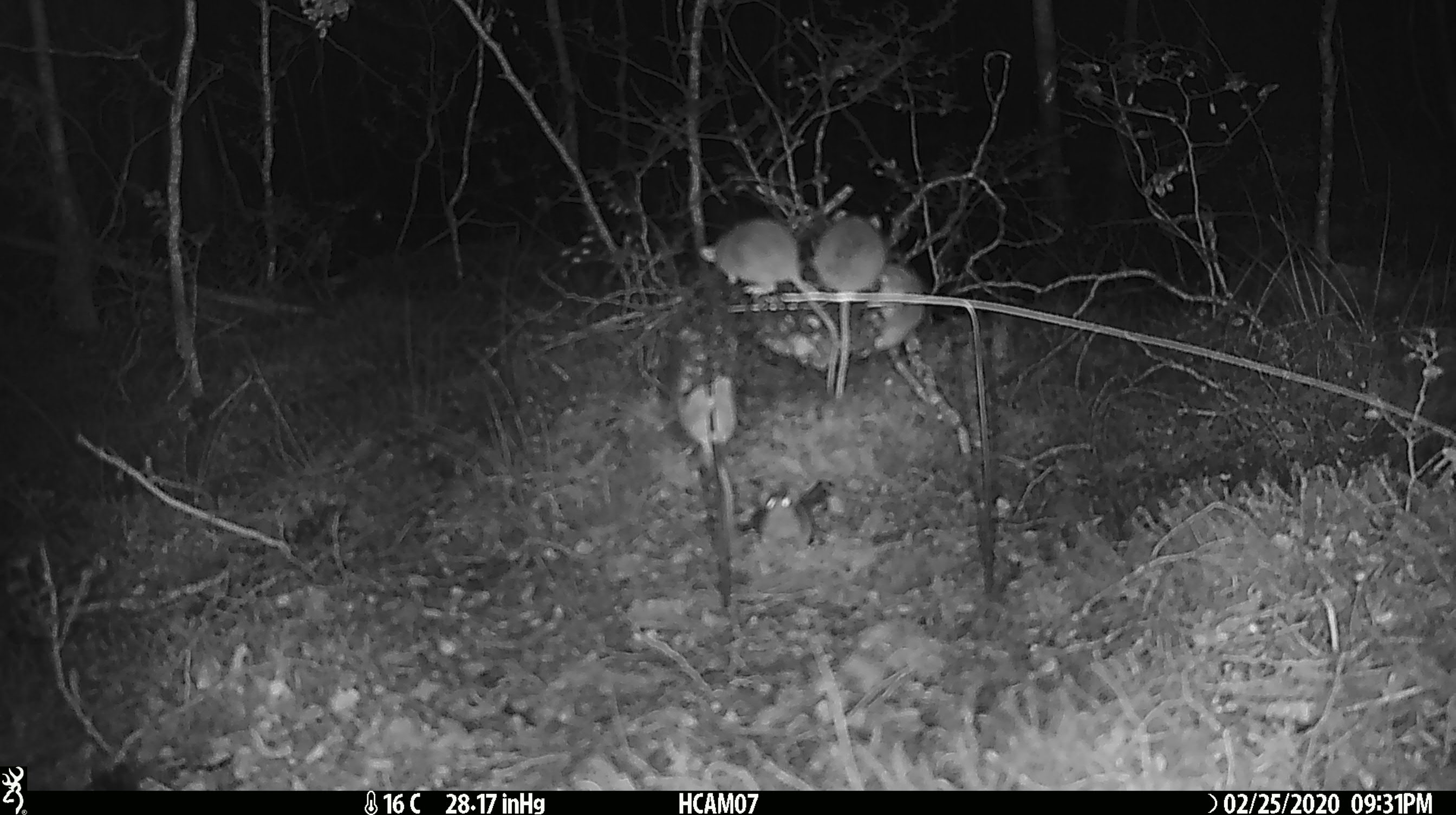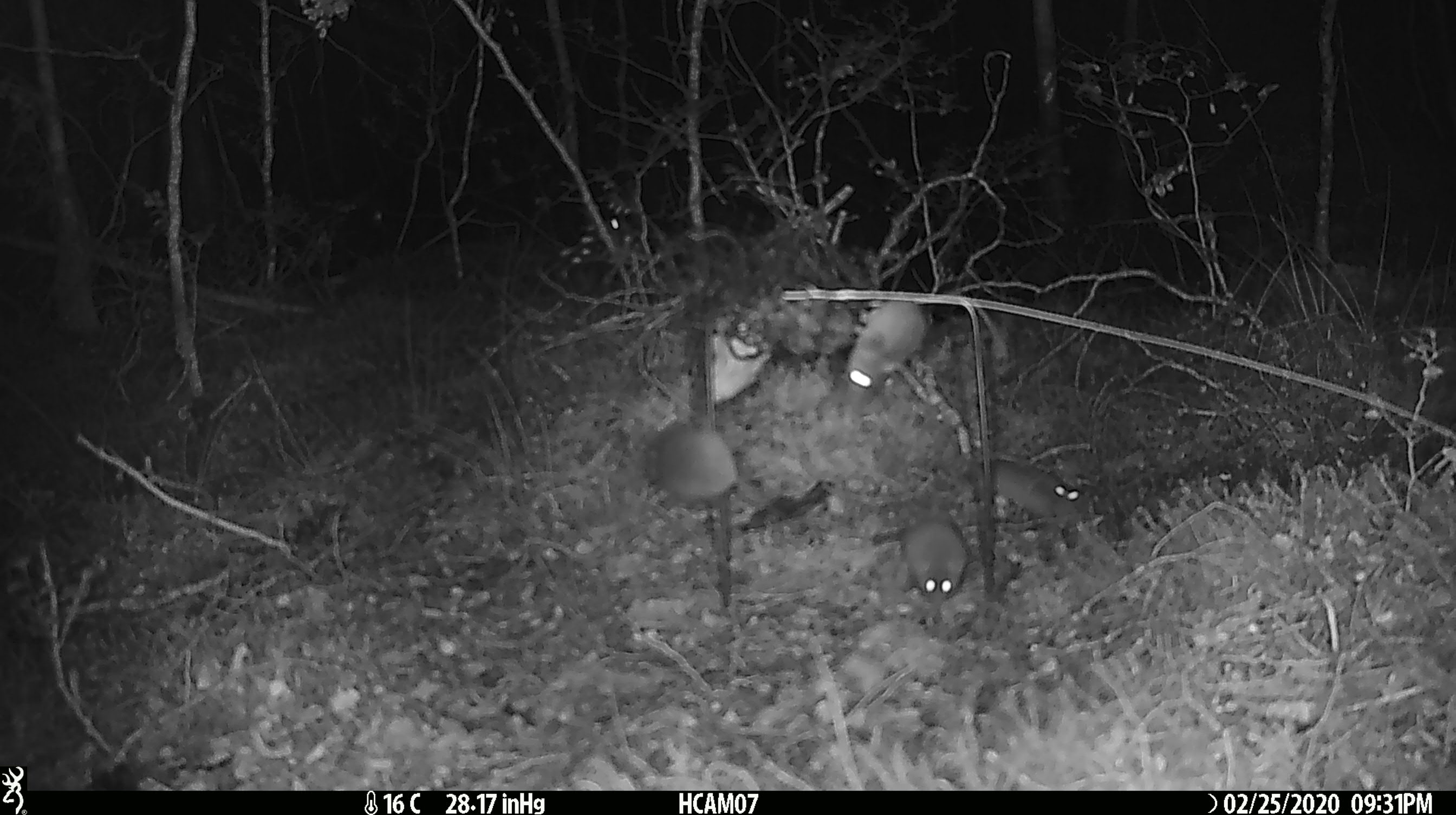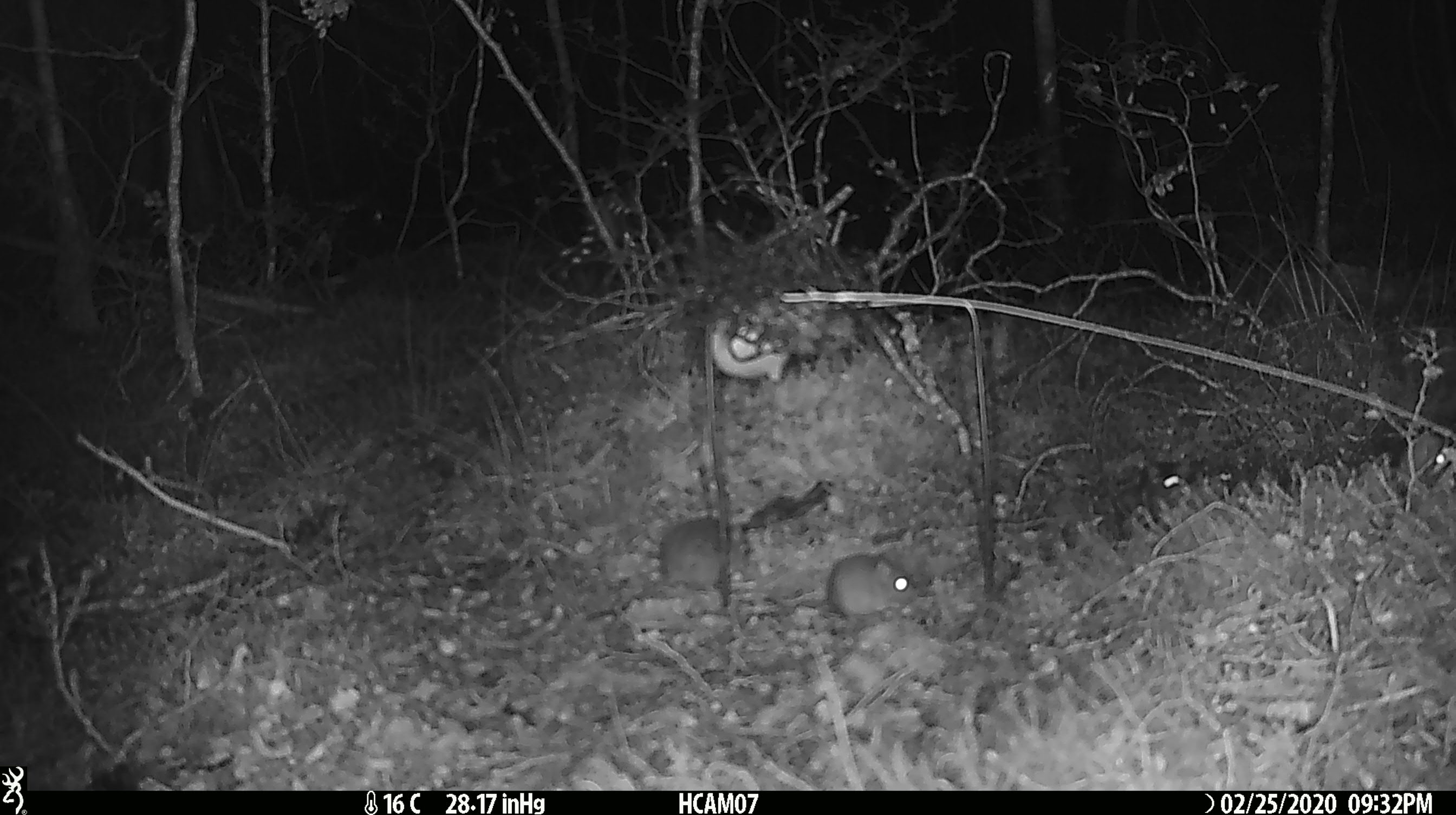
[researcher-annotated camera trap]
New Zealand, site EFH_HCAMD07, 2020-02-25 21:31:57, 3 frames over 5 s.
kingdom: Animalia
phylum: Chordata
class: Mammalia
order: Rodentia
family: Muridae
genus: Mus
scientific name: Mus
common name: mouse